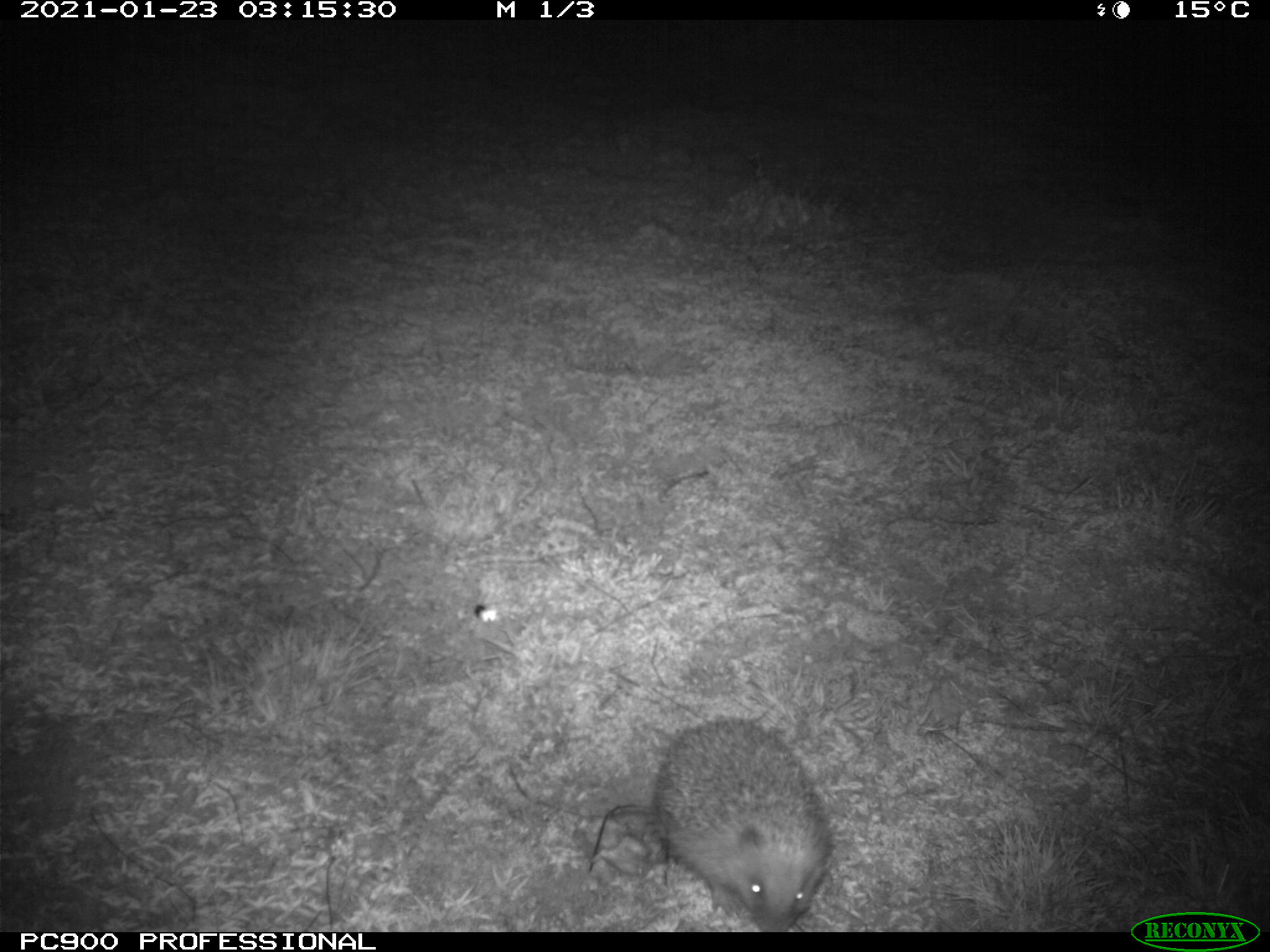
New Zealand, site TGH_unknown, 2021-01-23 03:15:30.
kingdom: Animalia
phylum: Chordata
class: Mammalia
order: Eulipotyphla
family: Erinaceidae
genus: Erinaceus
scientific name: Erinaceus europaeus europaeus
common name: european hedgehog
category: hedgehog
Hedgehog (european hedgehog) (Erinaceus europaeus europaeus).